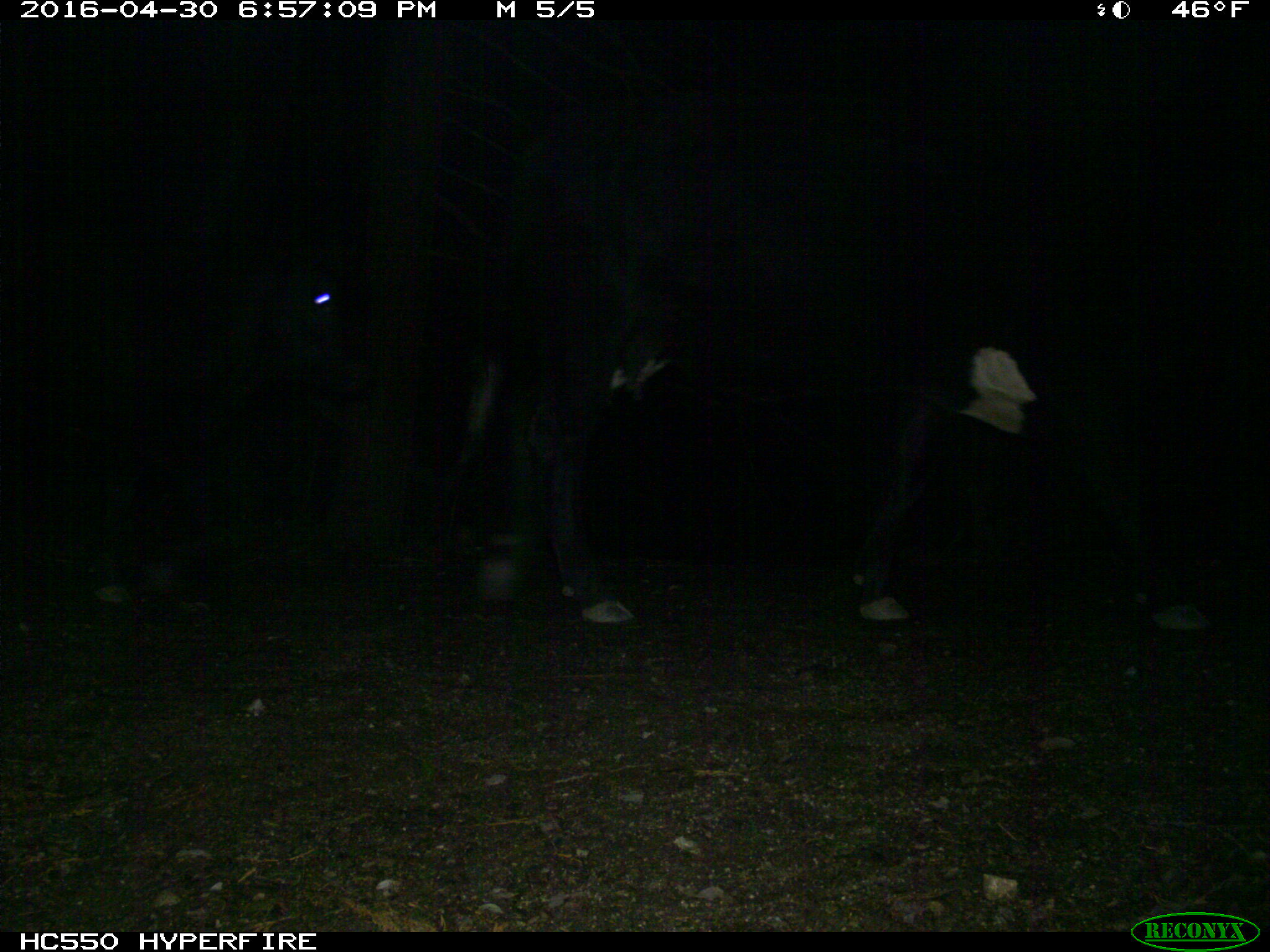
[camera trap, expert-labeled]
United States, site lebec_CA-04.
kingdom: Animalia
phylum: Chordata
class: Mammalia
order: Artiodactyla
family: Bovidae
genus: Bos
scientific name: Bos taurus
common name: domestic cow